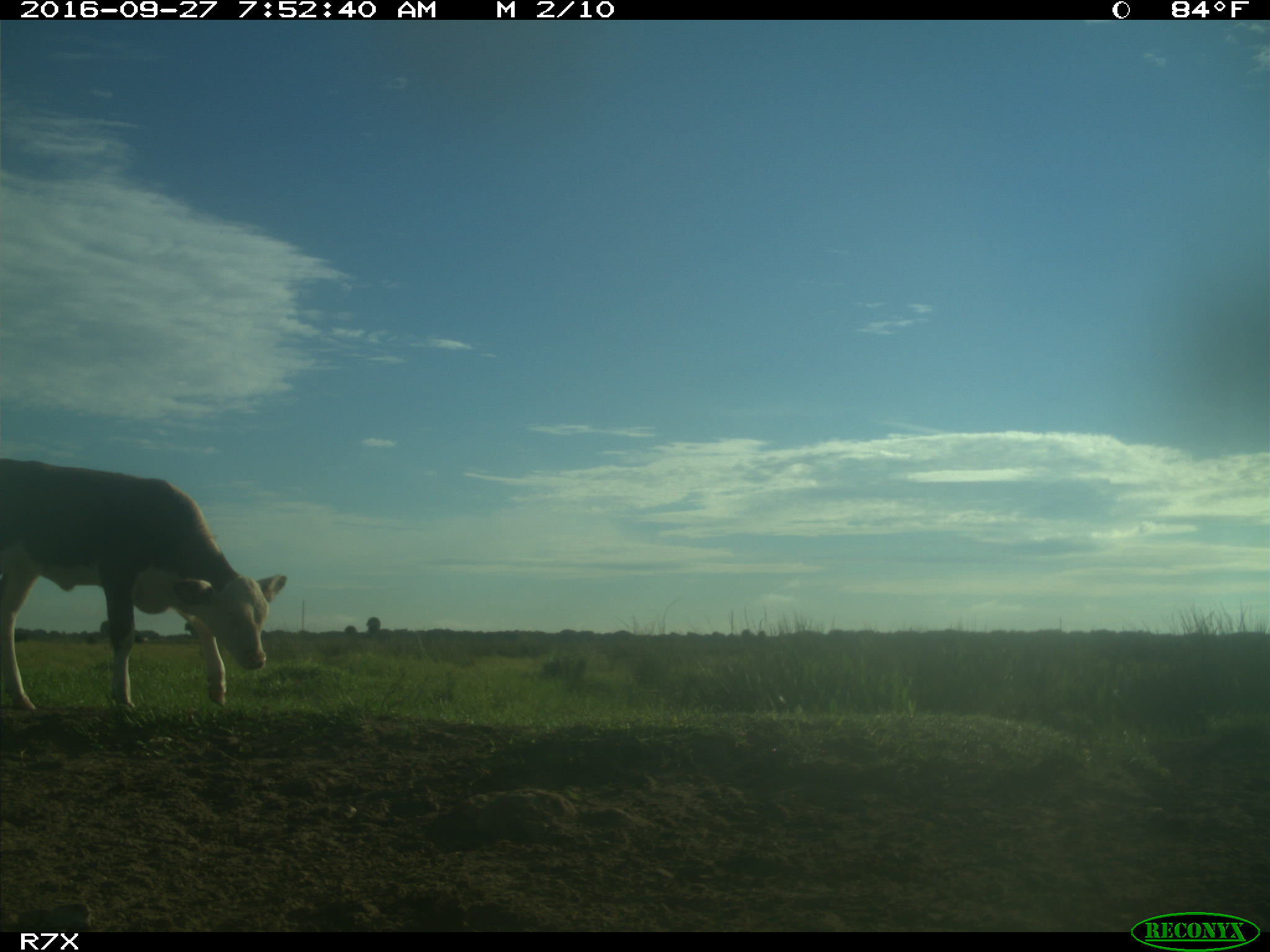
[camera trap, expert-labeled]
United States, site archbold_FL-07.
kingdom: Animalia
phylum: Chordata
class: Mammalia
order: Artiodactyla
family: Bovidae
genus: Bos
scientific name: Bos taurus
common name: domestic cow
Bos taurus (domestic cow).